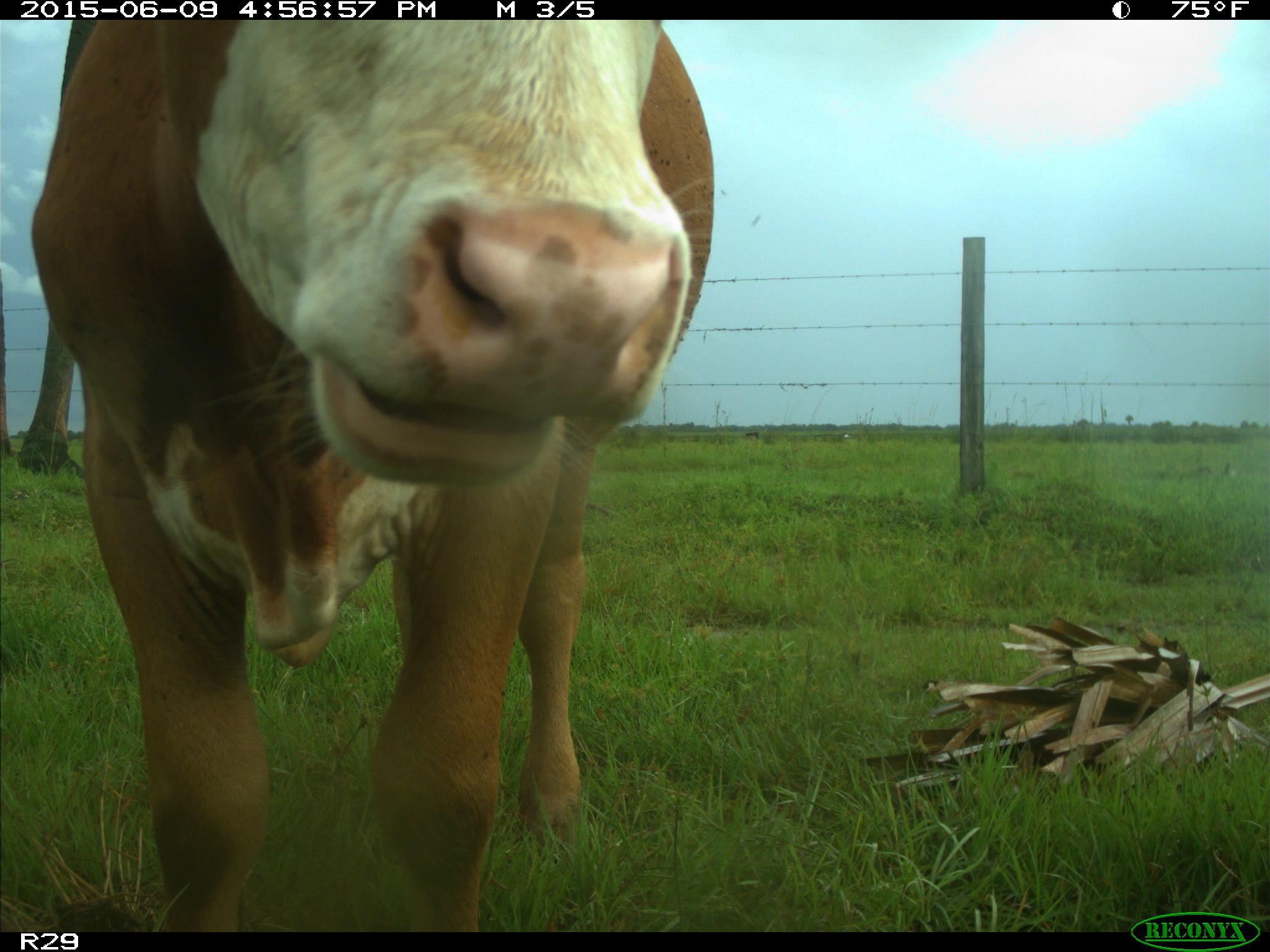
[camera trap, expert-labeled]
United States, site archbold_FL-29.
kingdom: Animalia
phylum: Chordata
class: Mammalia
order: Artiodactyla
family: Bovidae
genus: Bos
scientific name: Bos taurus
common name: domestic cow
Bos taurus (domestic cow).